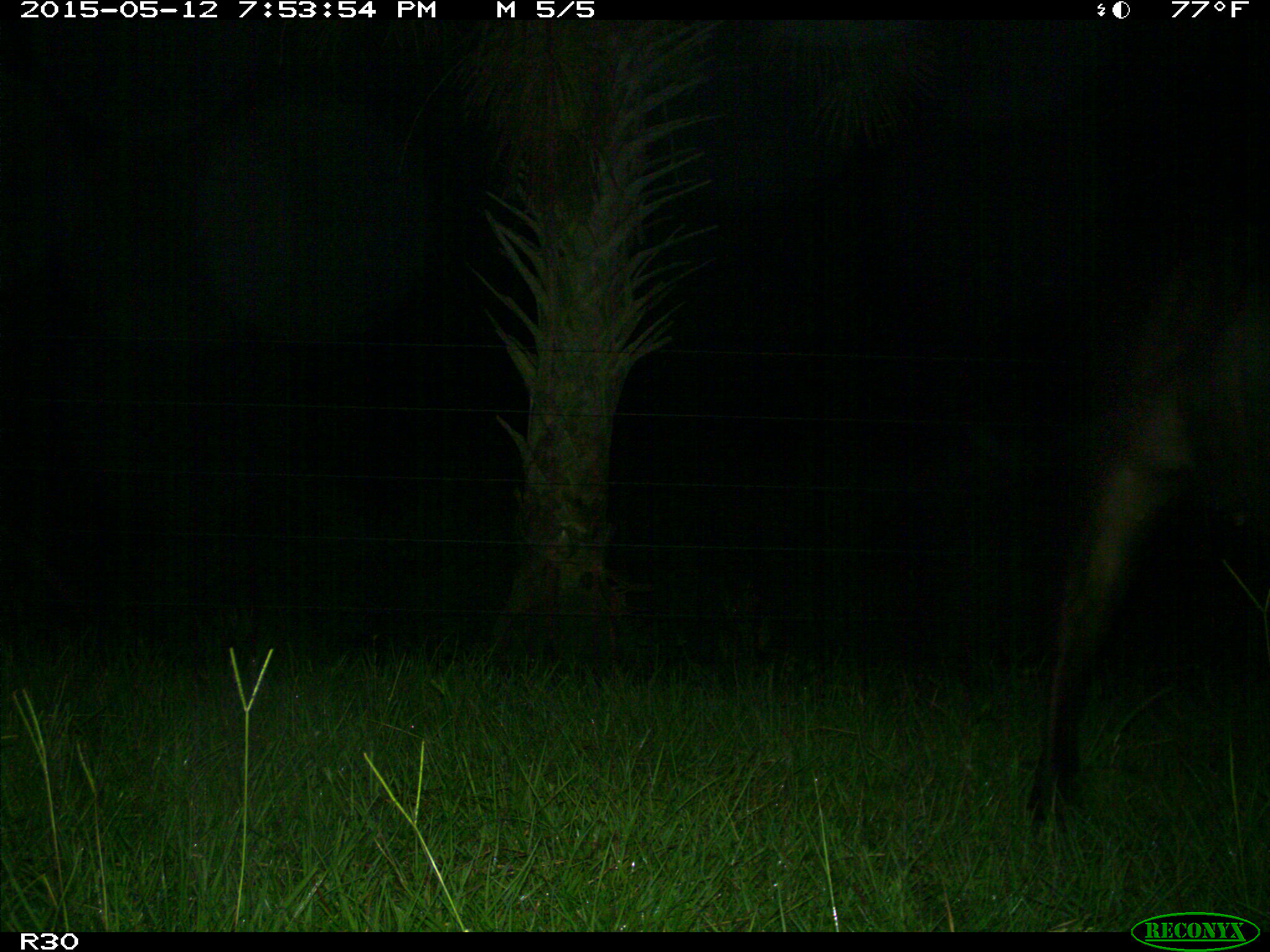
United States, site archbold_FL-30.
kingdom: Animalia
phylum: Chordata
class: Mammalia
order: Artiodactyla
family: Bovidae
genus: Bos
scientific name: Bos taurus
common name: domestic cow